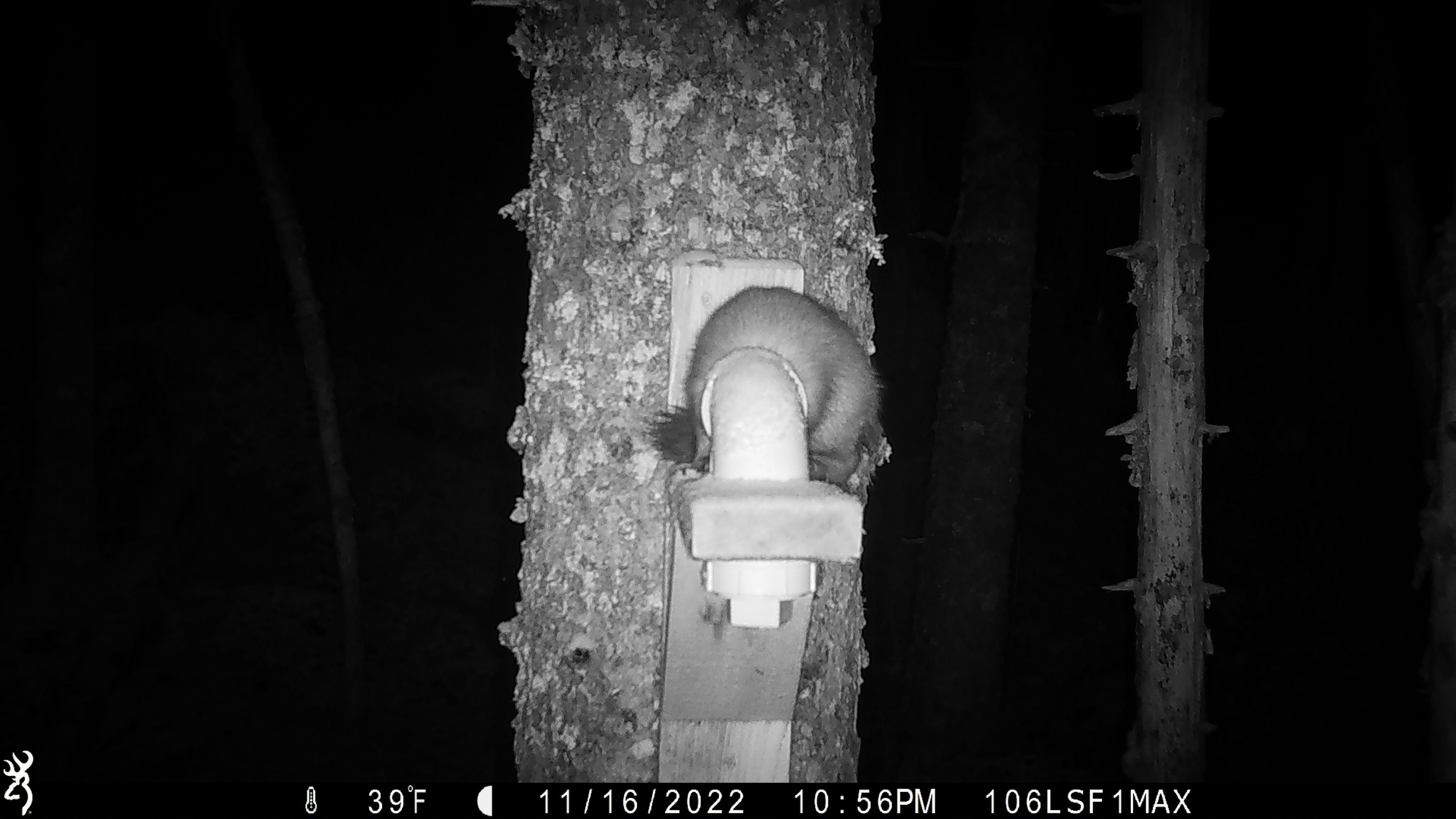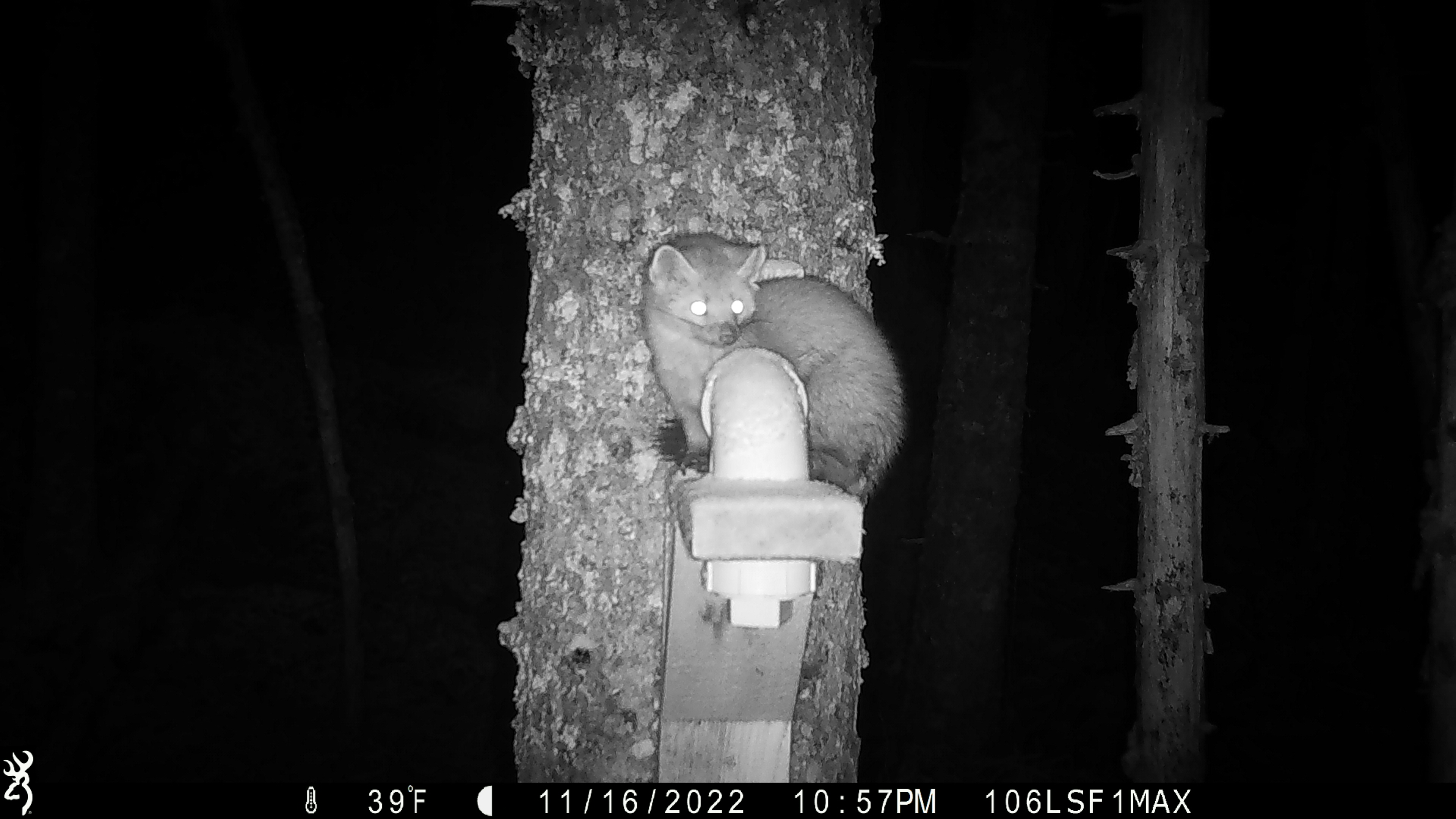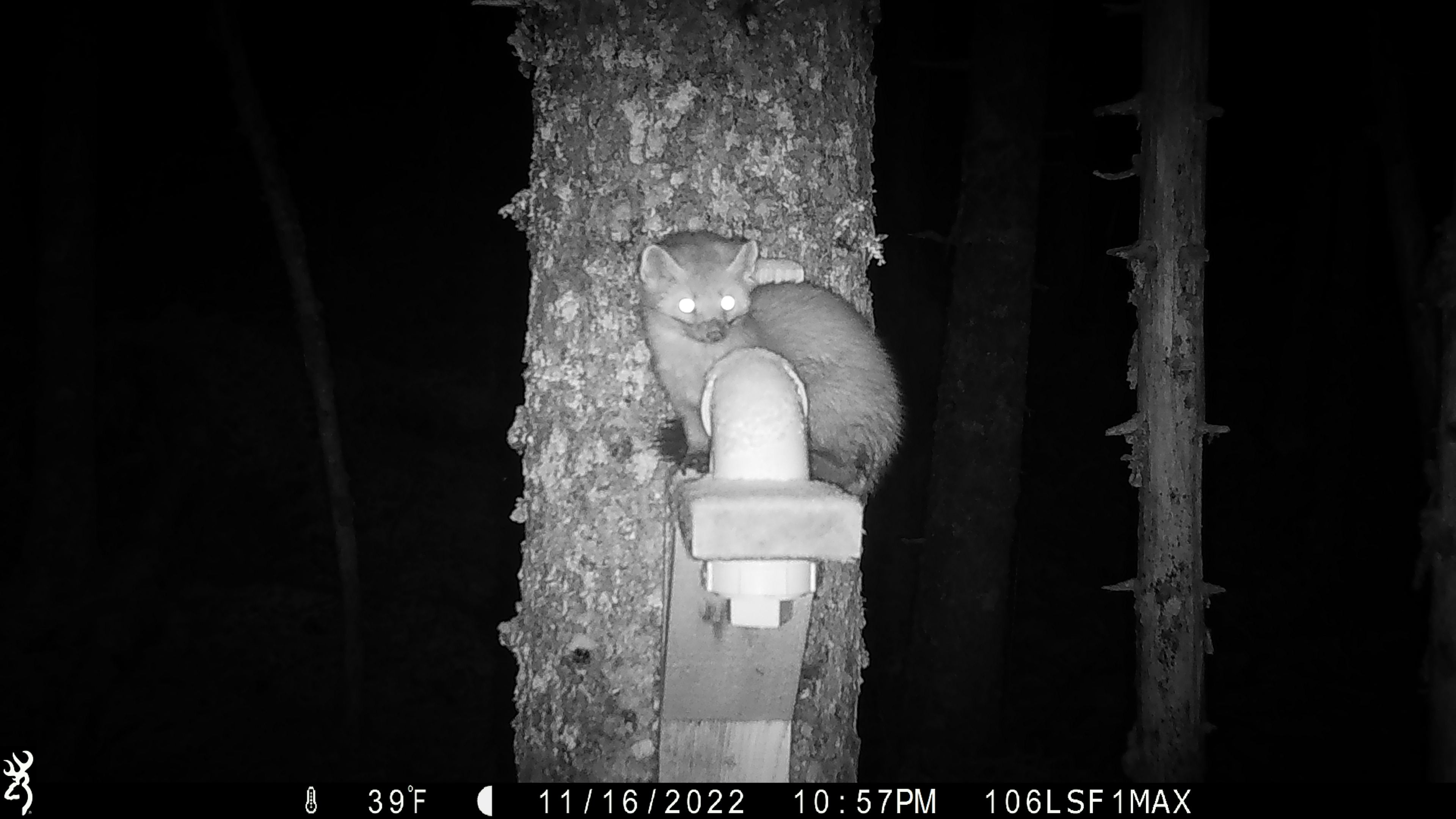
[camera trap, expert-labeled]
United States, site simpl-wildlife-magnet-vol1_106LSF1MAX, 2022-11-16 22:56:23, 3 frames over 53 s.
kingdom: Animalia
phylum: Chordata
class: Mammalia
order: Carnivora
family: Mustelidae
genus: Martes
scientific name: Martes americana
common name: american marten